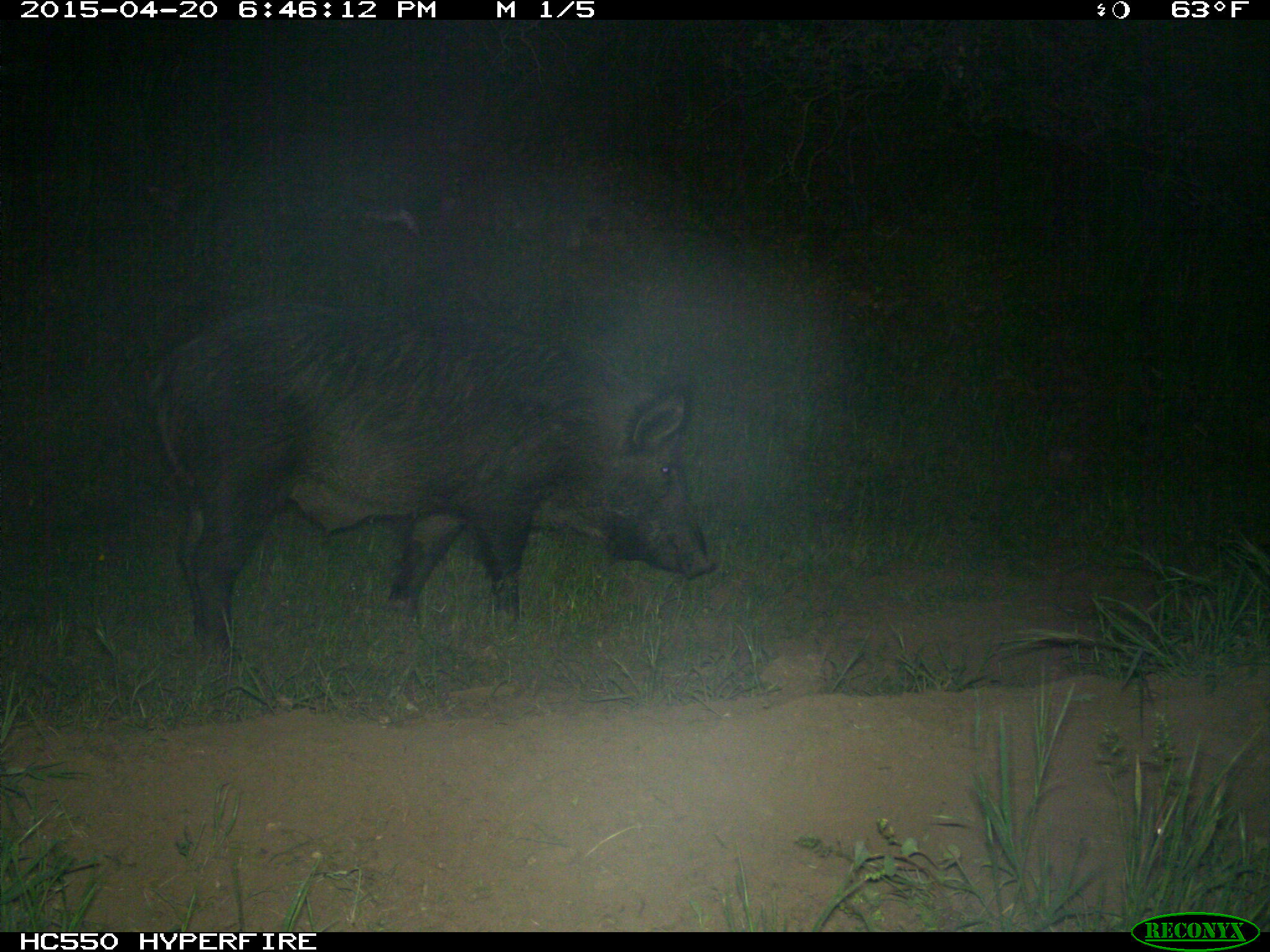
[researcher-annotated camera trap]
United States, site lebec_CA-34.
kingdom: Animalia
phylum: Chordata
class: Mammalia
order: Artiodactyla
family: Suidae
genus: Sus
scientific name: Sus scrofa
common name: wild boar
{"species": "Sus scrofa (wild boar)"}